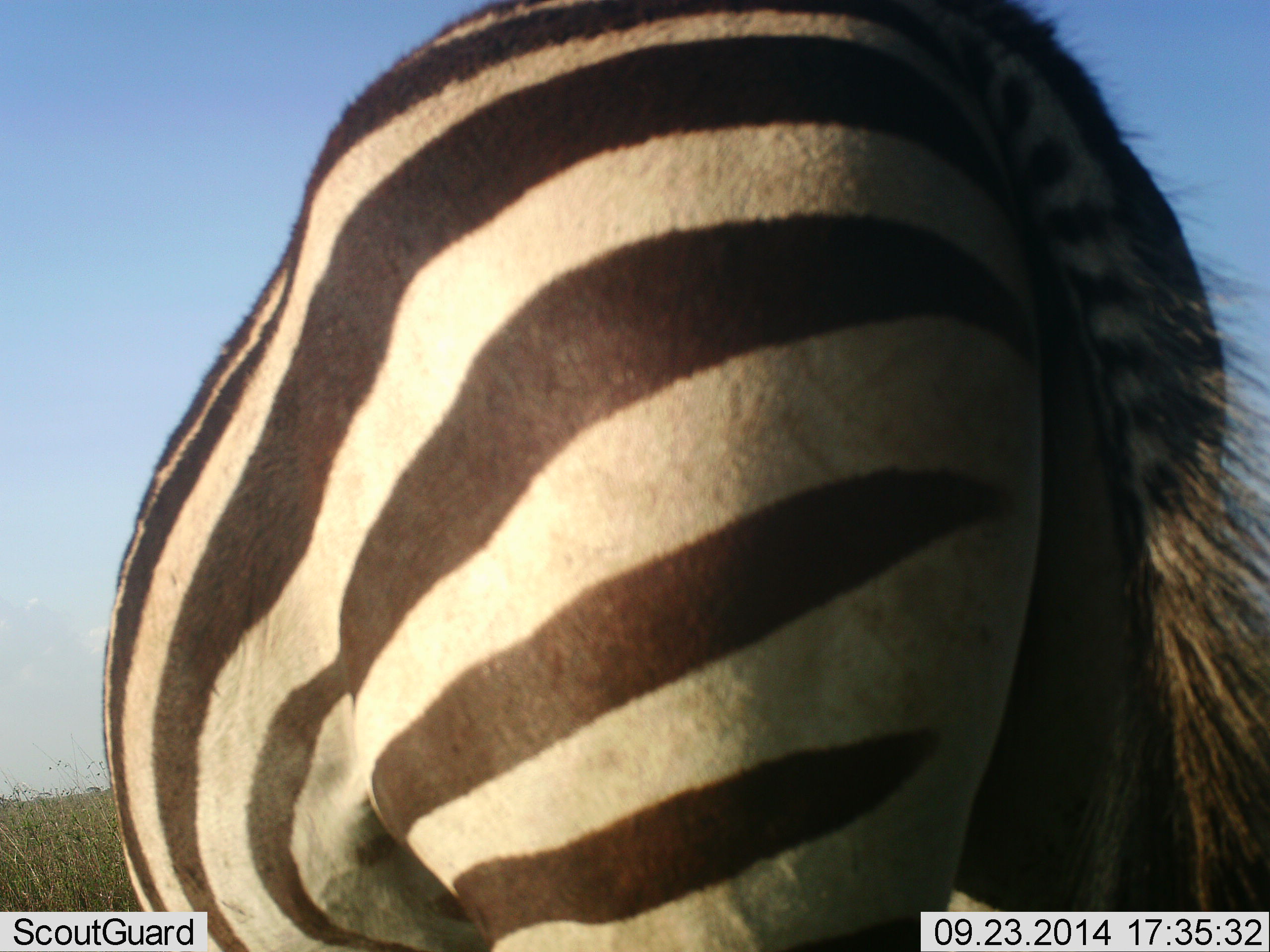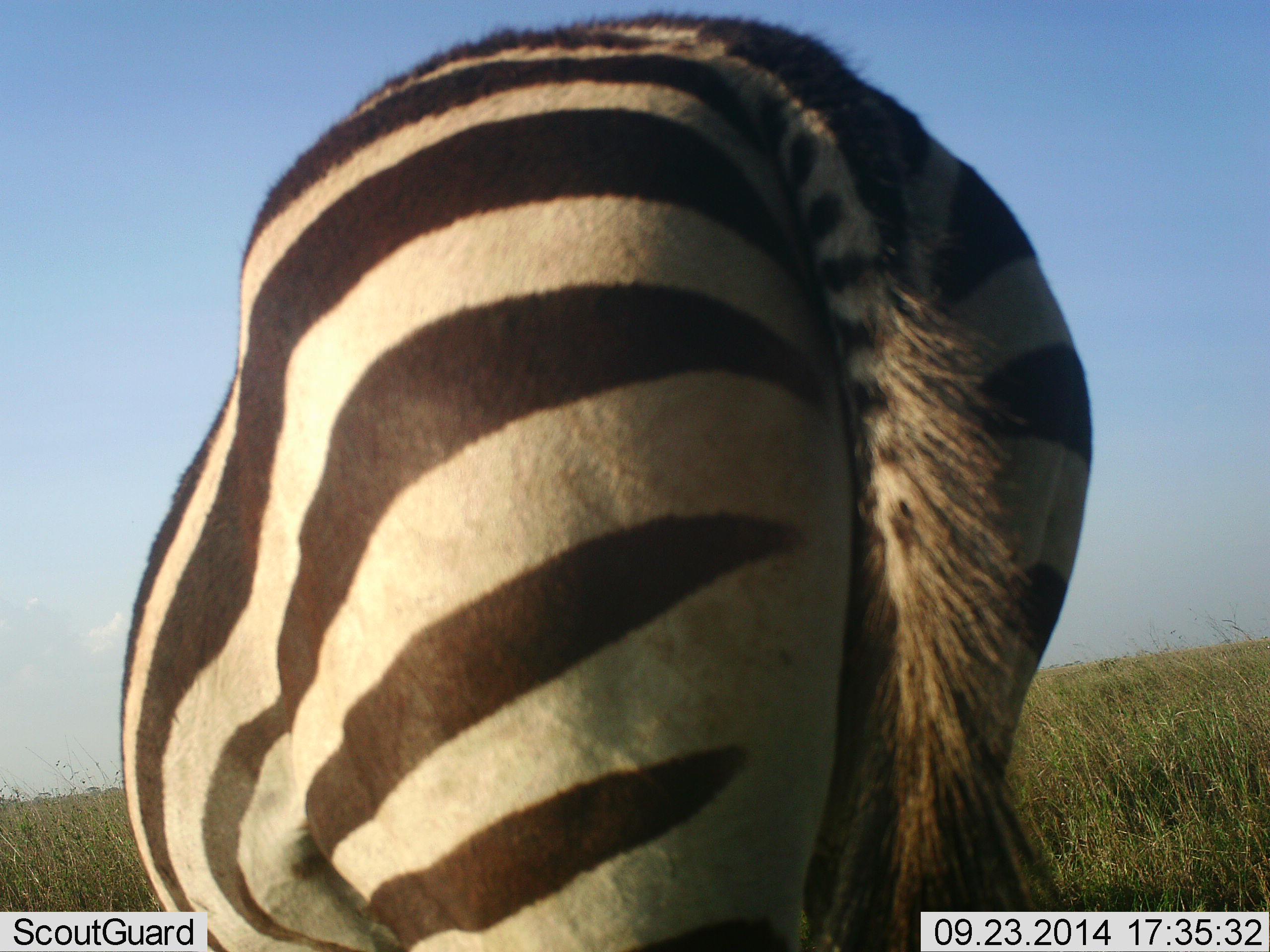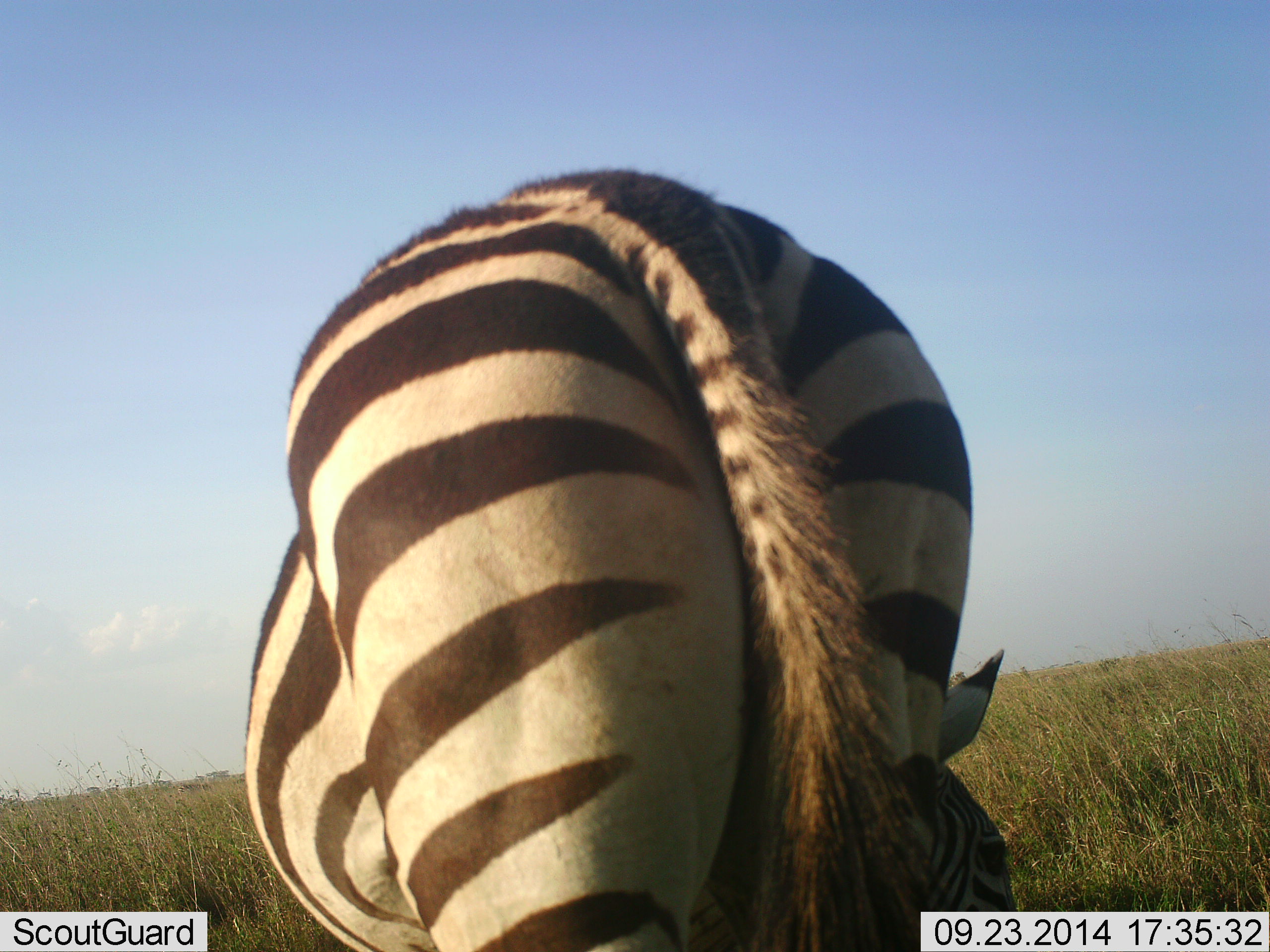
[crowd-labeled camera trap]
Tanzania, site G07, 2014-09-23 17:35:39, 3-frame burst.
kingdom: Animalia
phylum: Chordata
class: Mammalia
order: Perissodactyla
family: Equidae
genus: Equus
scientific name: Equus quagga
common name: plains zebra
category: zebra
Zebra (plains zebra) (Equus quagga), count 1. Behavior (volunteer vote fractions): standing 50%, resting 0%, moving 30%, interacting 0%. Young present (vote fraction): 0%. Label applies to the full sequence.